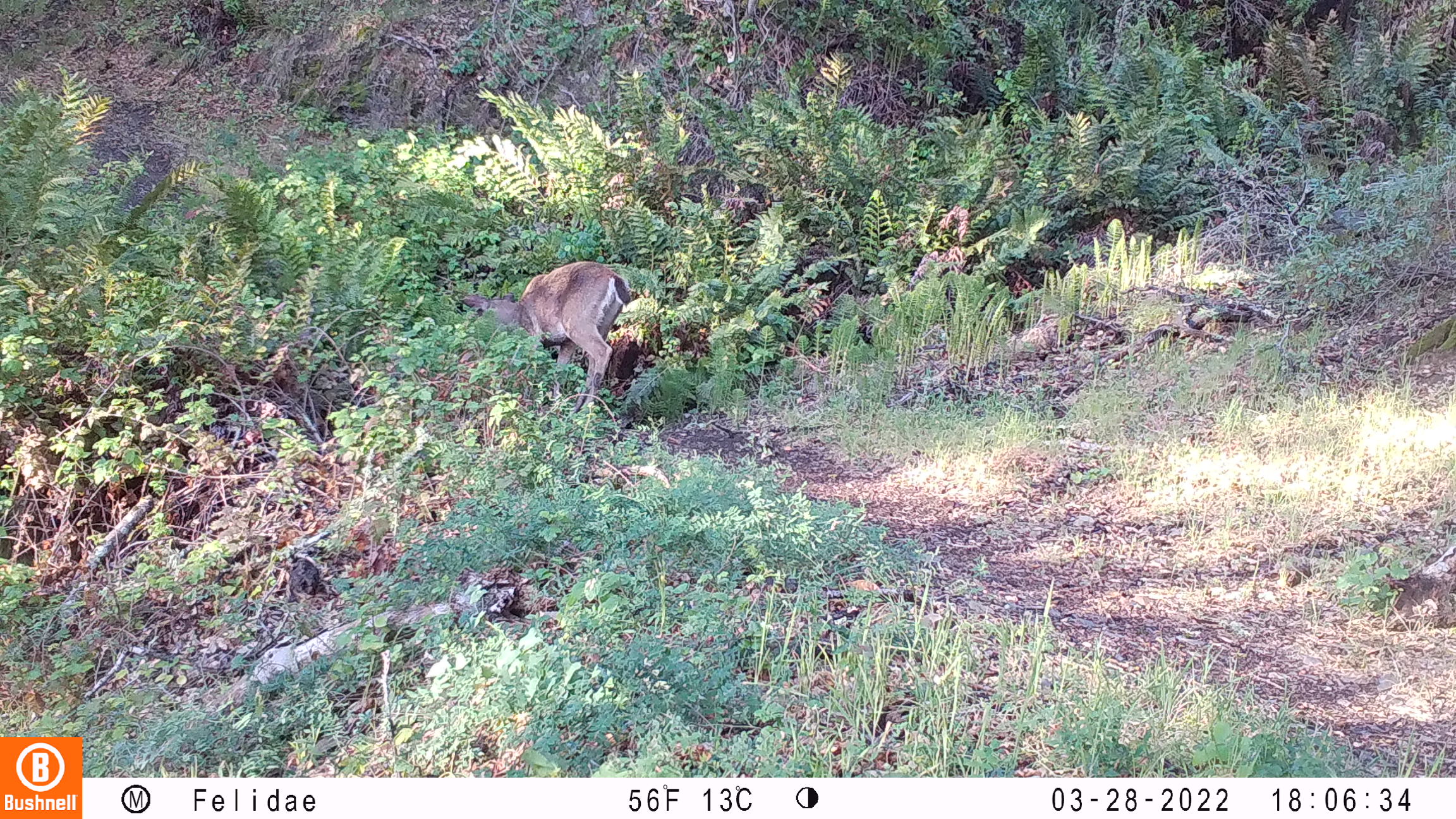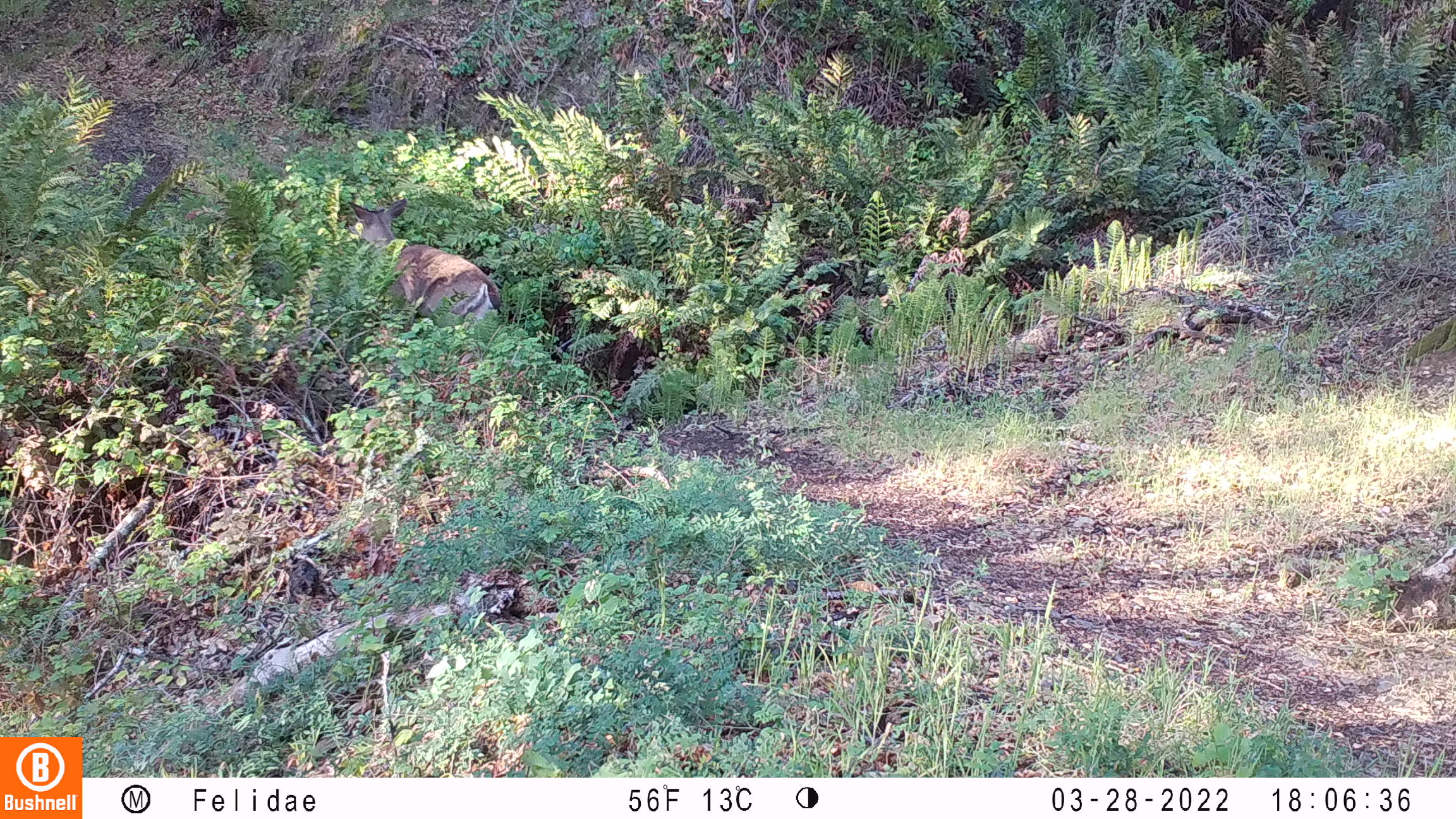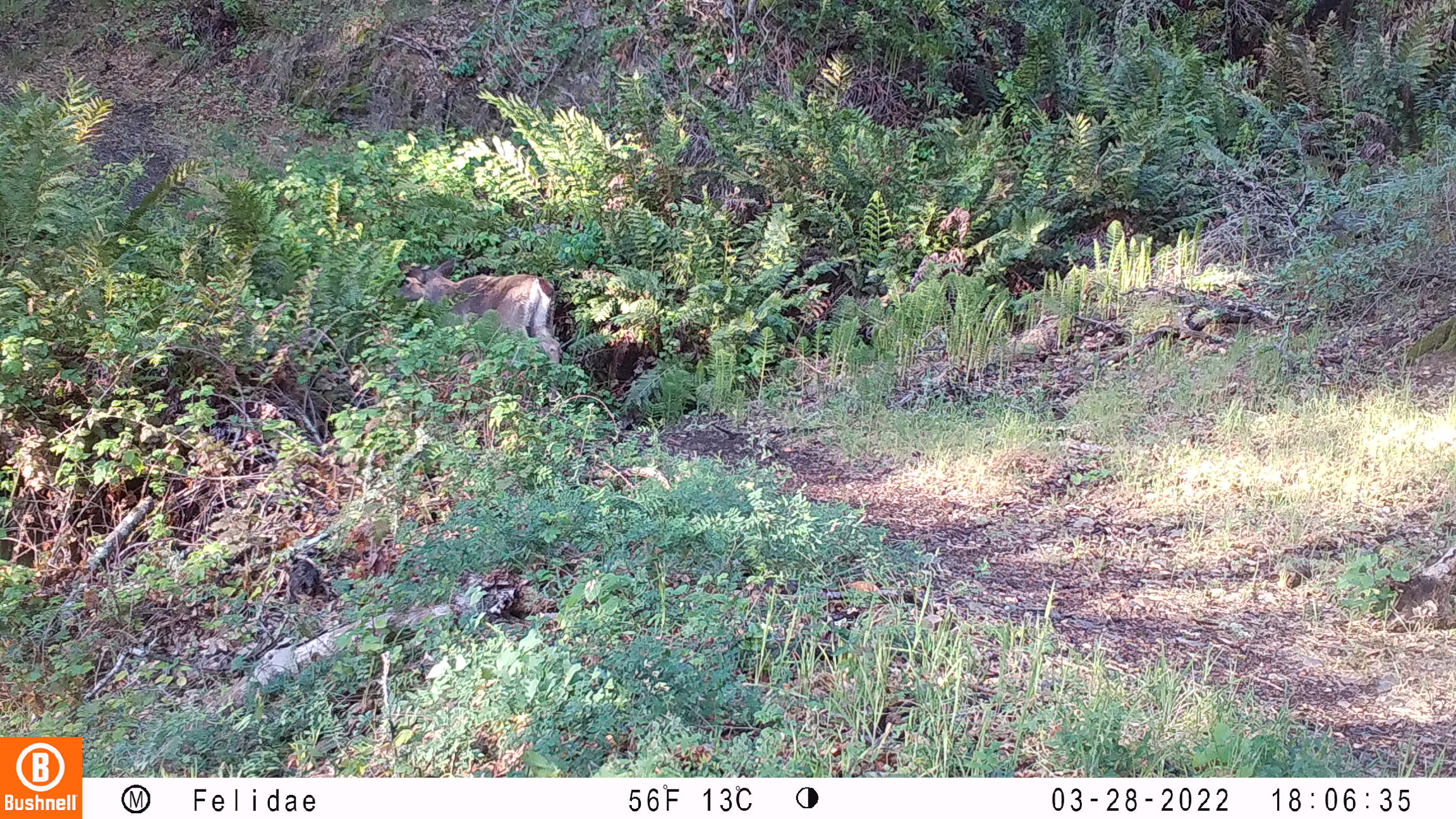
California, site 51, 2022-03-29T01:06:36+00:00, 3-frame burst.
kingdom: Animalia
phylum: Chordata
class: Mammalia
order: Artiodactyla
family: Cervidae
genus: Odocoileus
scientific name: Odocoileus hemionus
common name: mule deer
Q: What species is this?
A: Mule deer (Odocoileus hemionus).